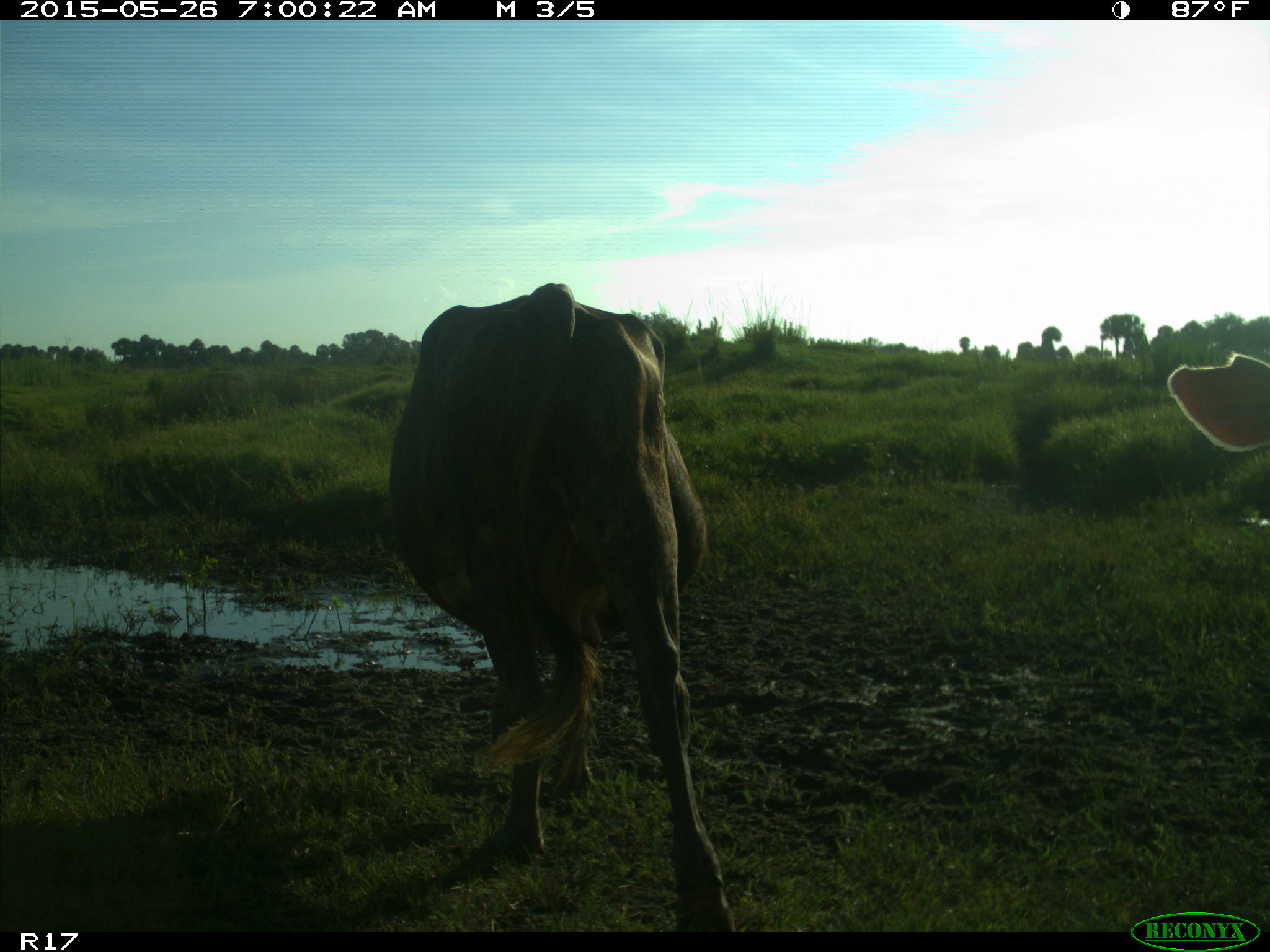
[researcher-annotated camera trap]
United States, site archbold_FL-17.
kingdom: Animalia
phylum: Chordata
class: Mammalia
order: Artiodactyla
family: Bovidae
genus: Bos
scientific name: Bos taurus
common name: domestic cow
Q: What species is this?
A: Bos taurus (domestic cow).